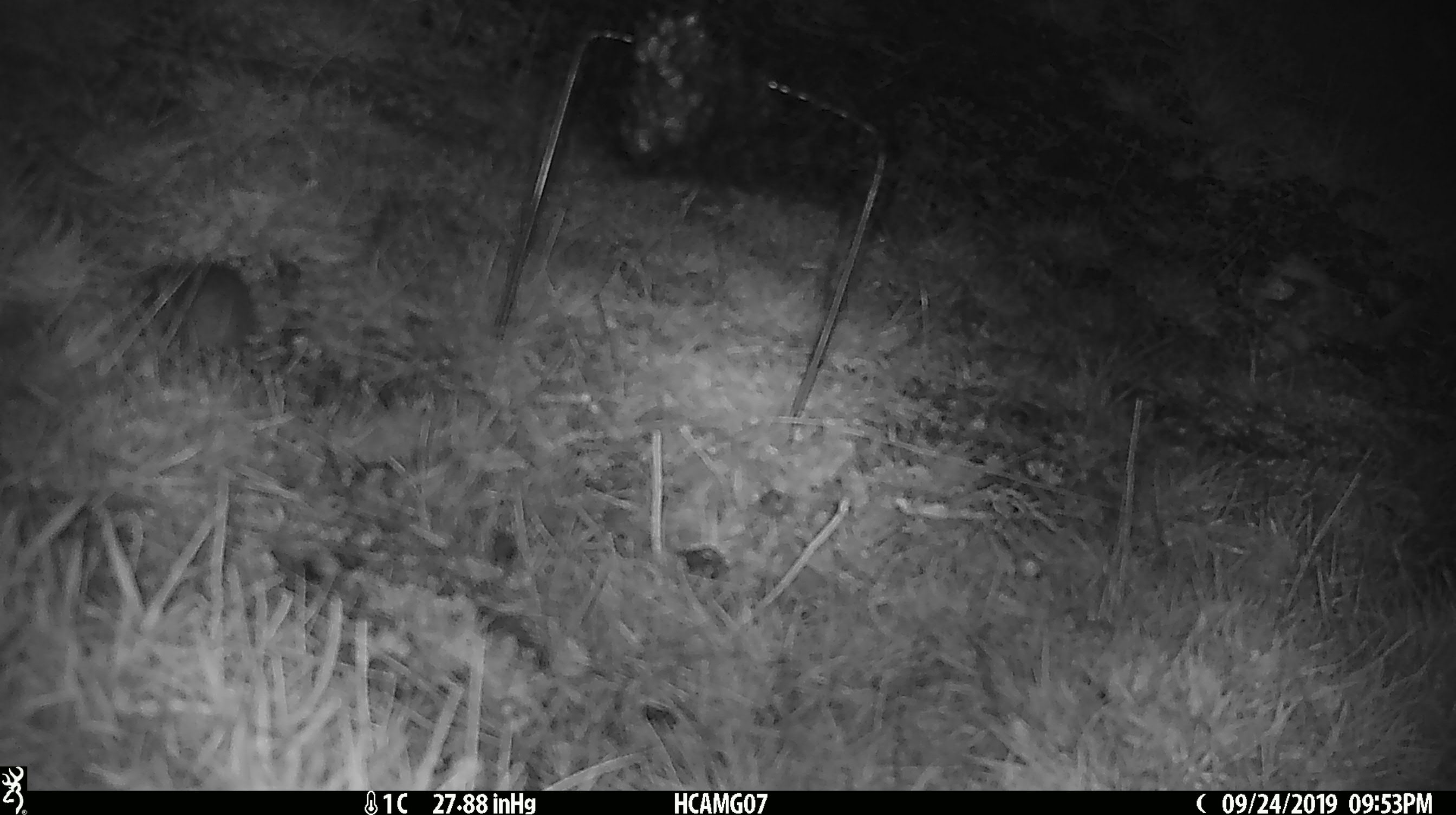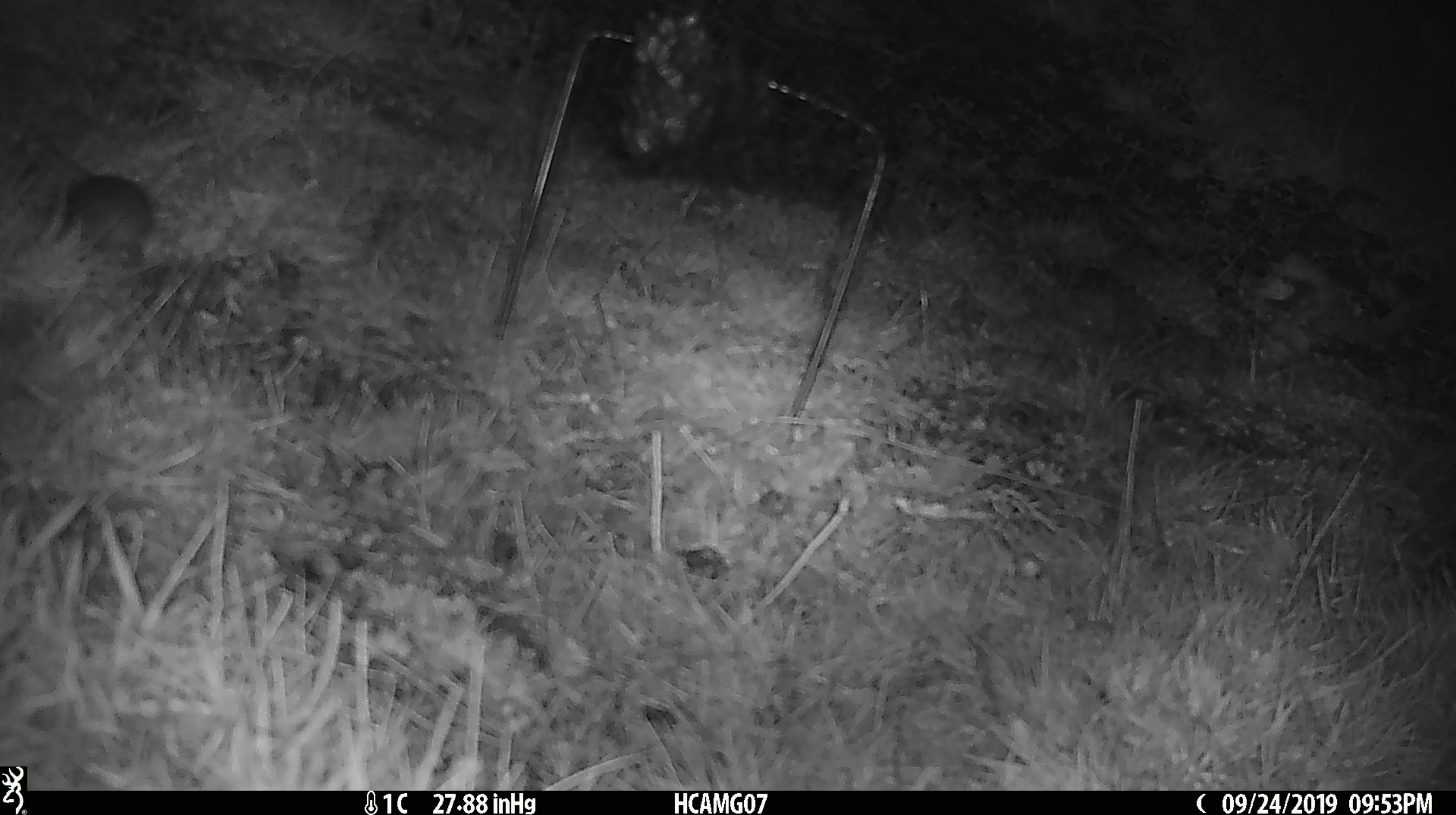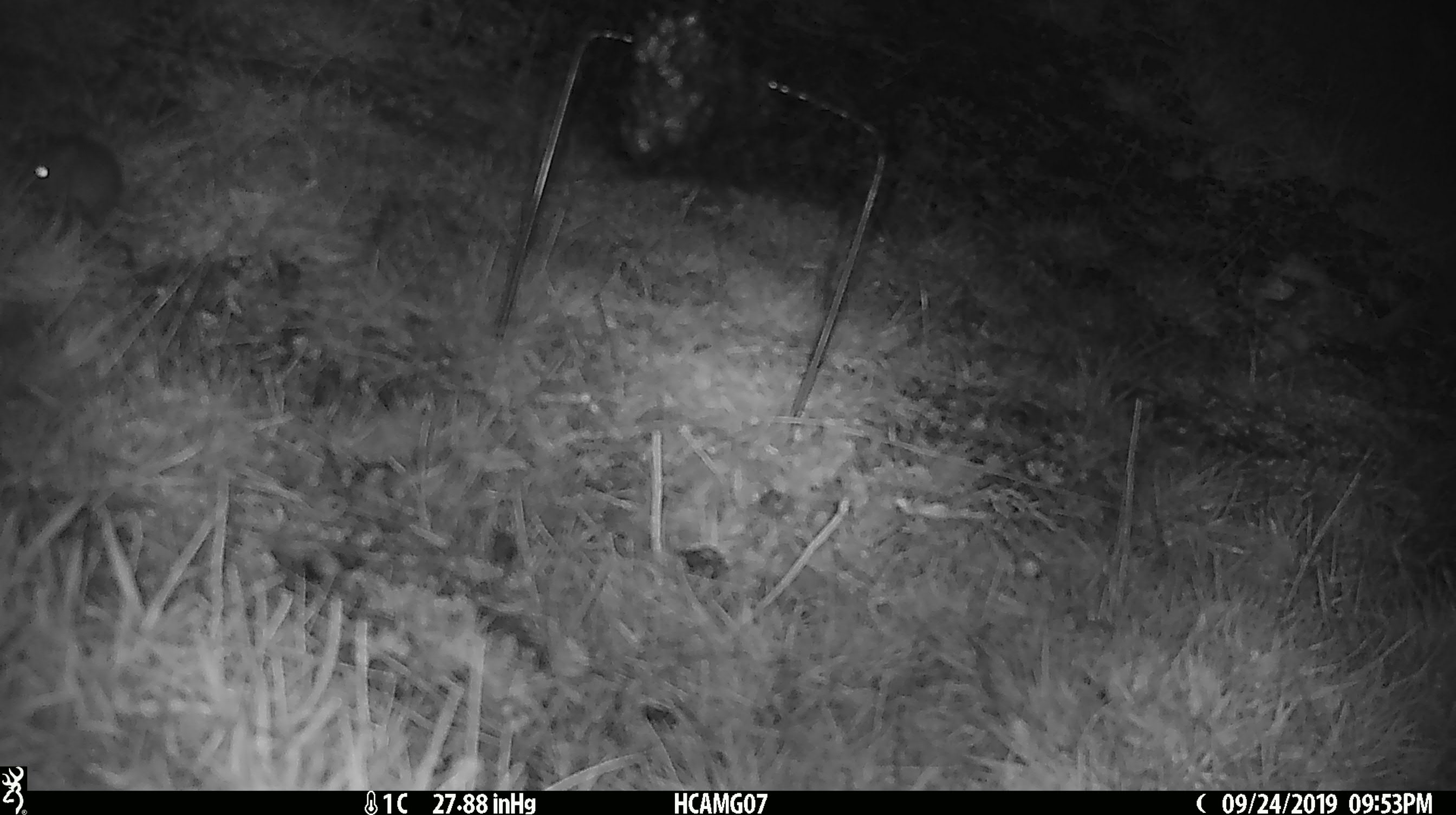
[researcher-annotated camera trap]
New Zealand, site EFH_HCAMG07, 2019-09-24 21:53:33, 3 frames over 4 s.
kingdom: Animalia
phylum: Chordata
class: Mammalia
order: Rodentia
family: Muridae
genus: Mus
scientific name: Mus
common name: mouse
Mouse (Mus).